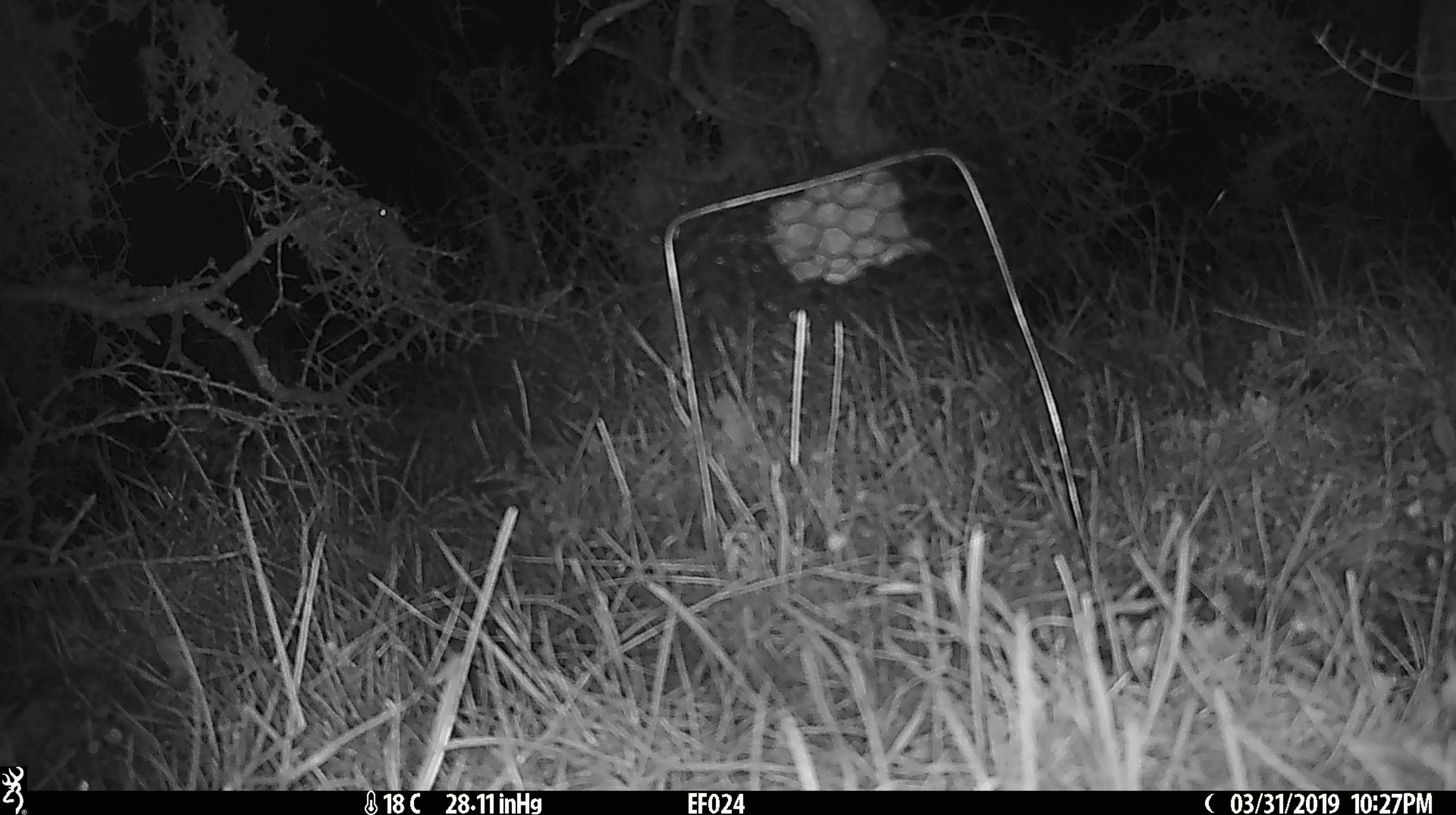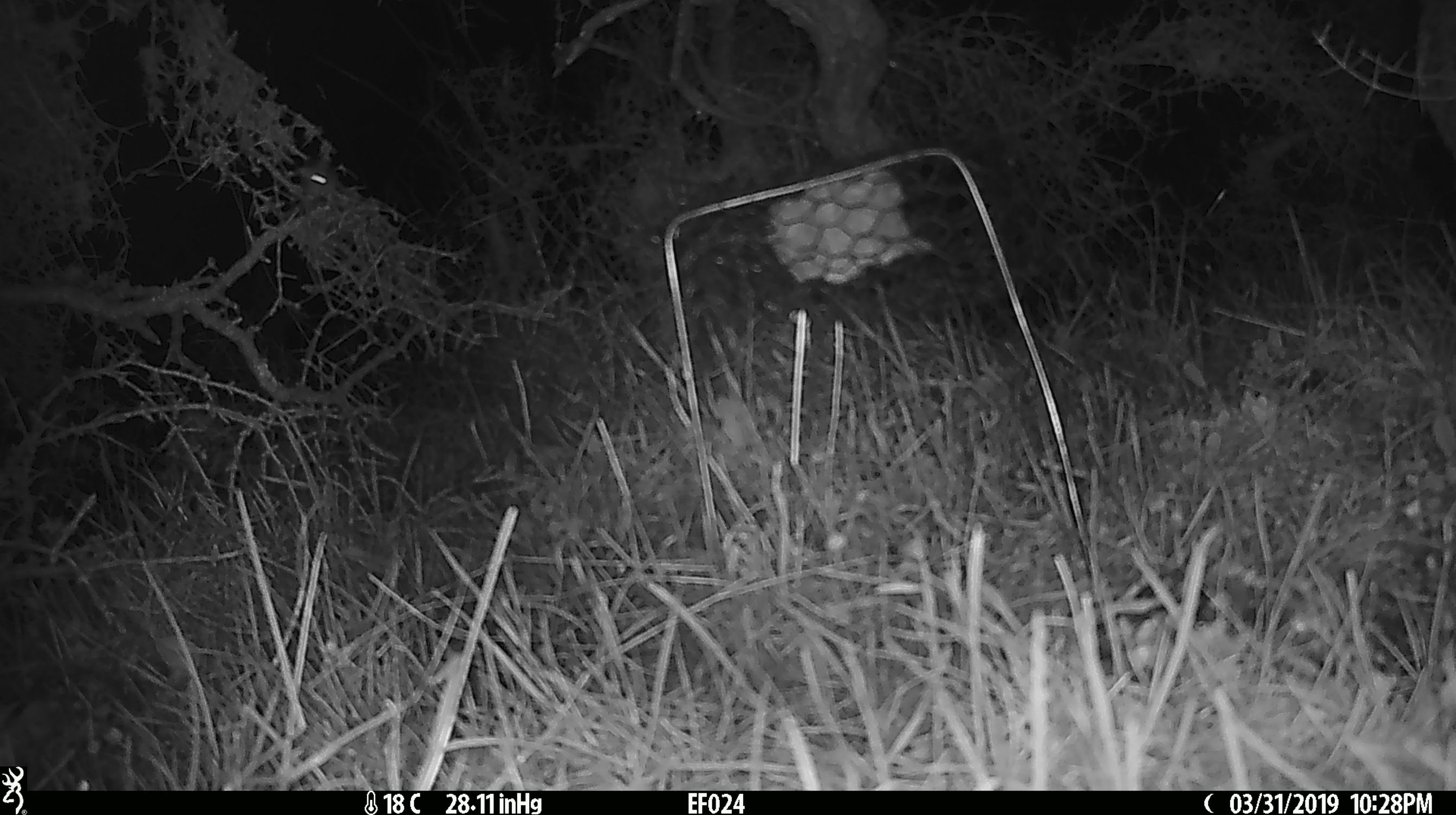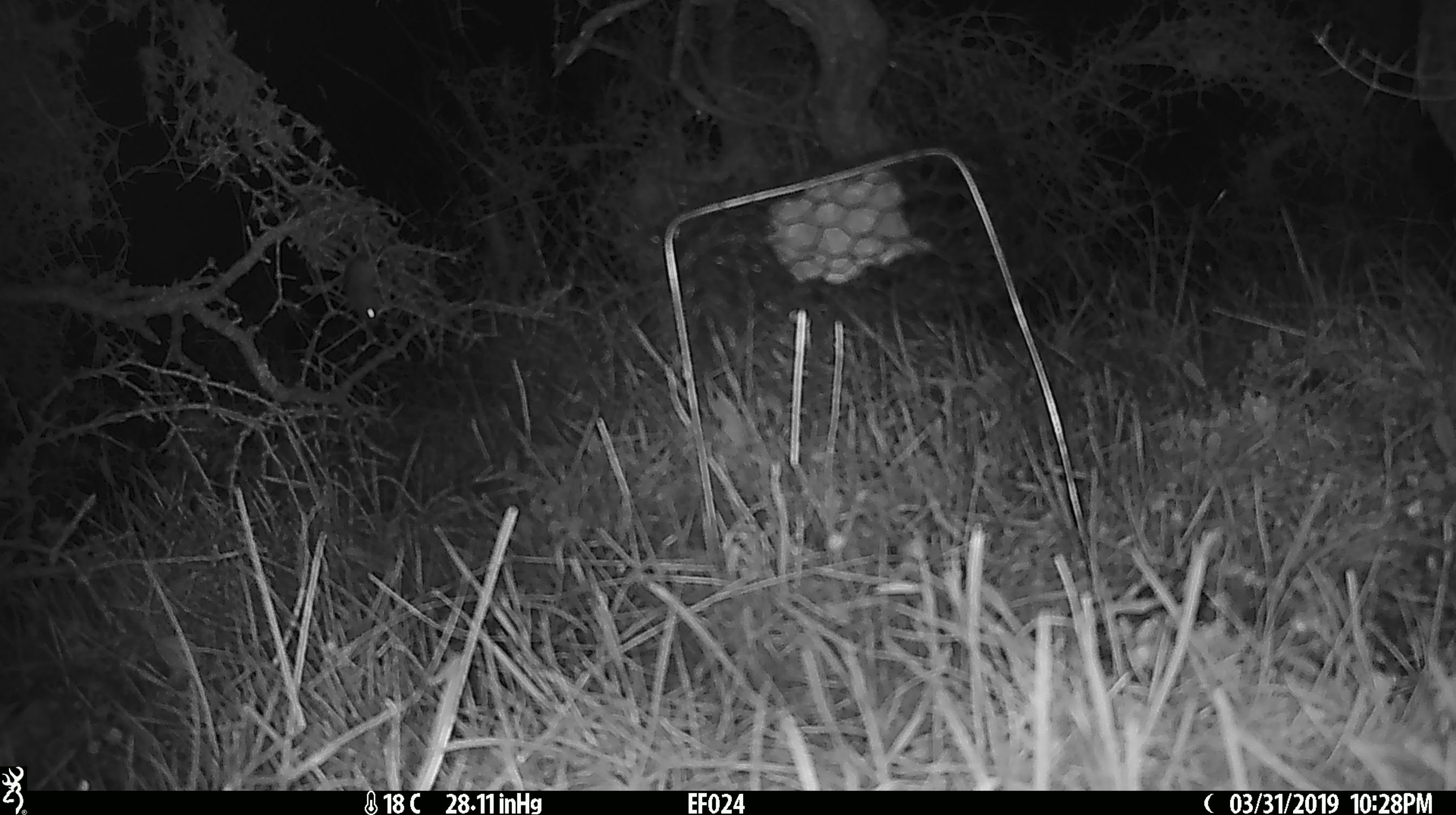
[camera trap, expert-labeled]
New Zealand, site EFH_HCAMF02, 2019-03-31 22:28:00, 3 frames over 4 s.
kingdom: Animalia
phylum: Chordata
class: Mammalia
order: Rodentia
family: Muridae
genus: Mus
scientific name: Mus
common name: mouse